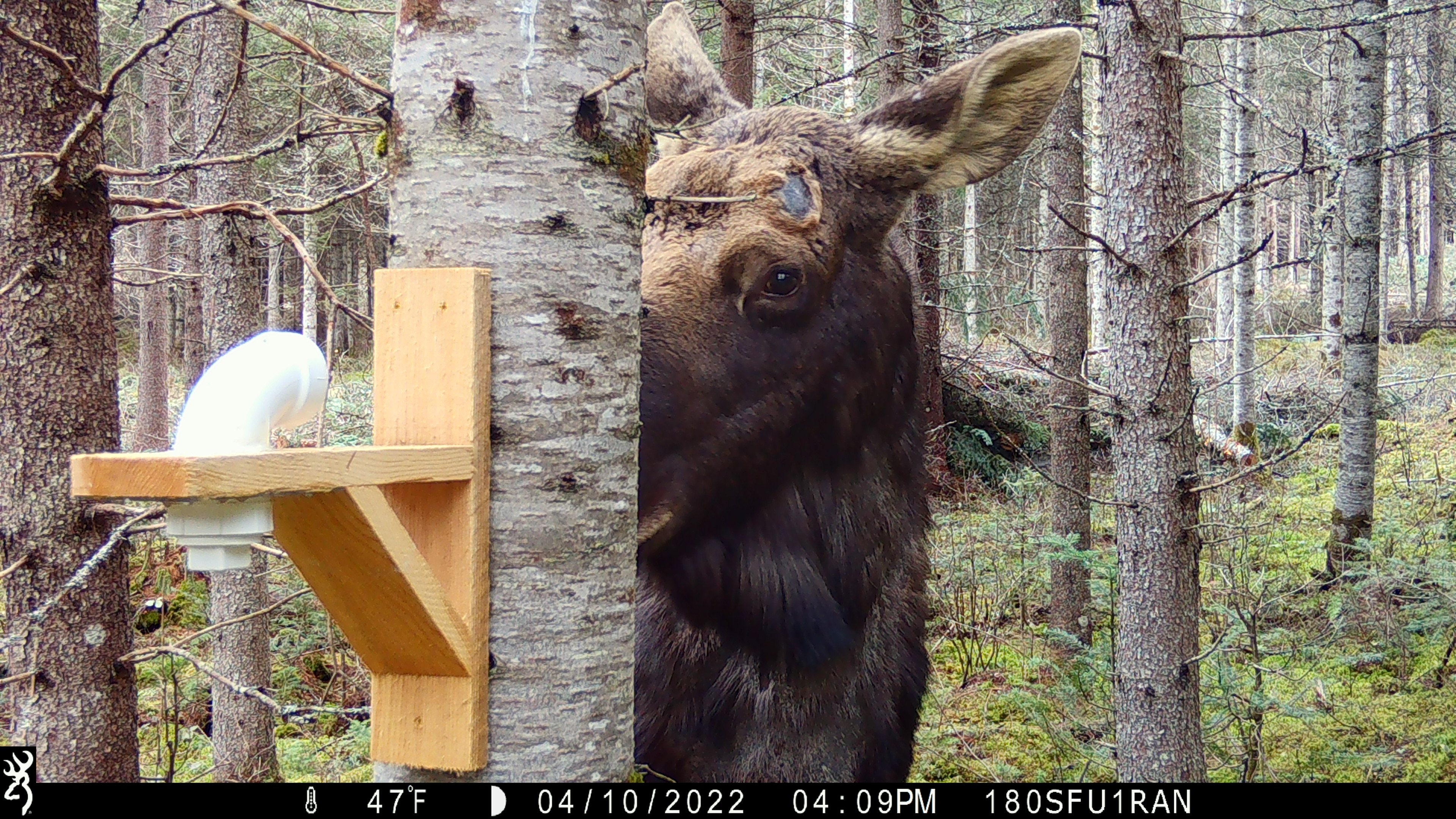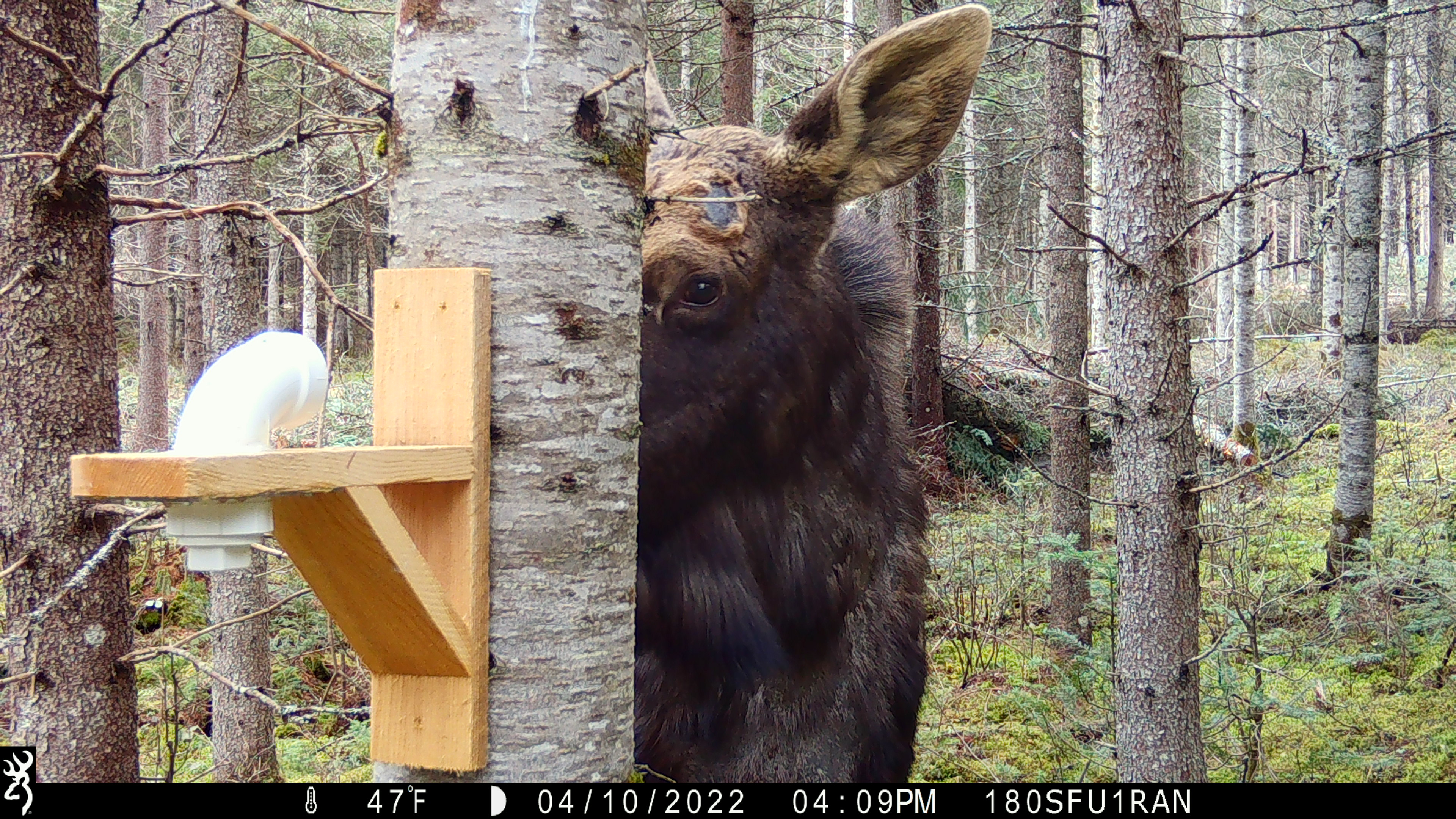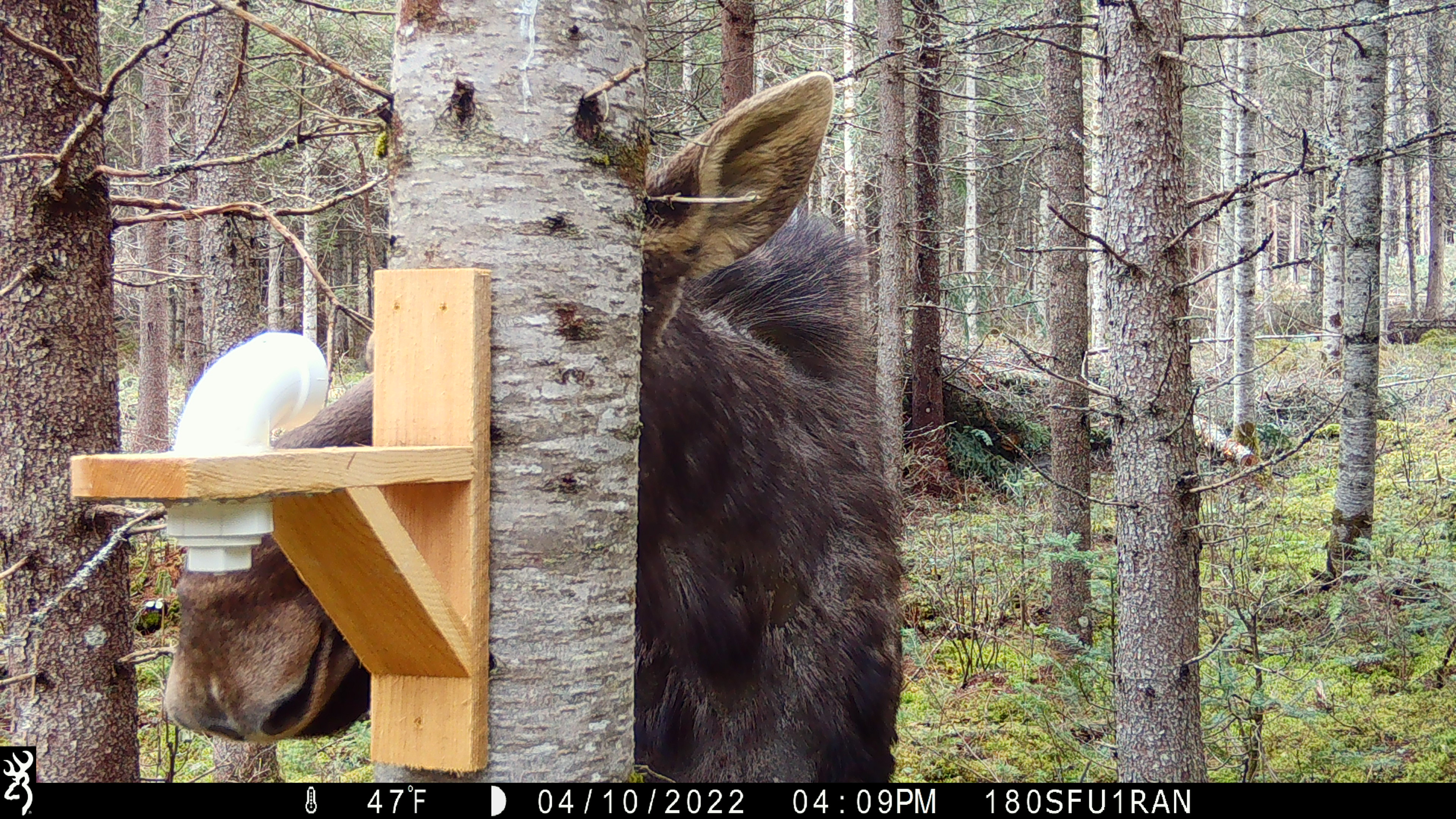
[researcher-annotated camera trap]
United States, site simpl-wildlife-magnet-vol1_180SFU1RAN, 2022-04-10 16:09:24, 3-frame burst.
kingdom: Animalia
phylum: Chordata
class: Mammalia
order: Artiodactyla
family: Cervidae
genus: Alces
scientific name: Alces alces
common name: moose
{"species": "moose (Alces alces)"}